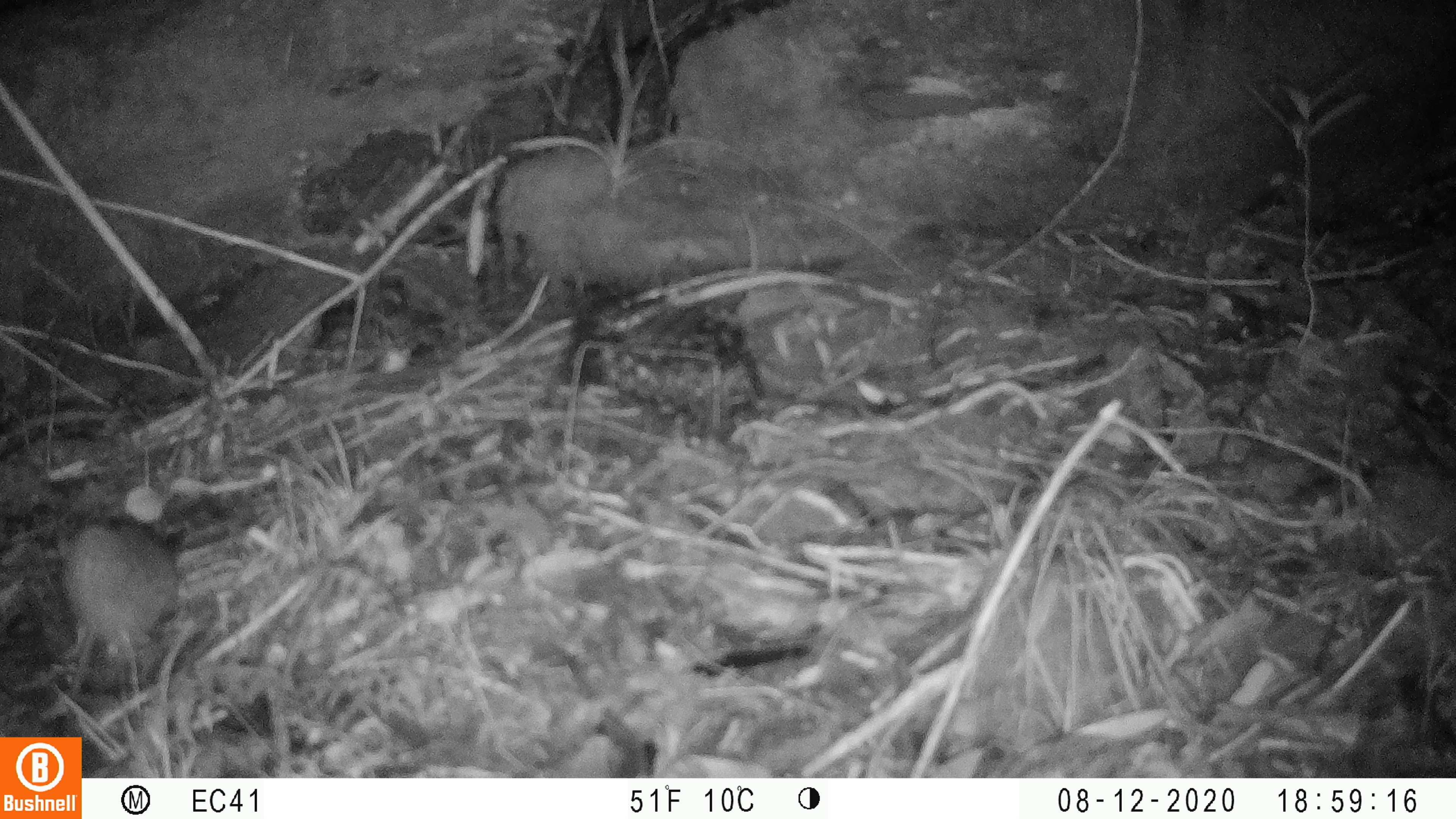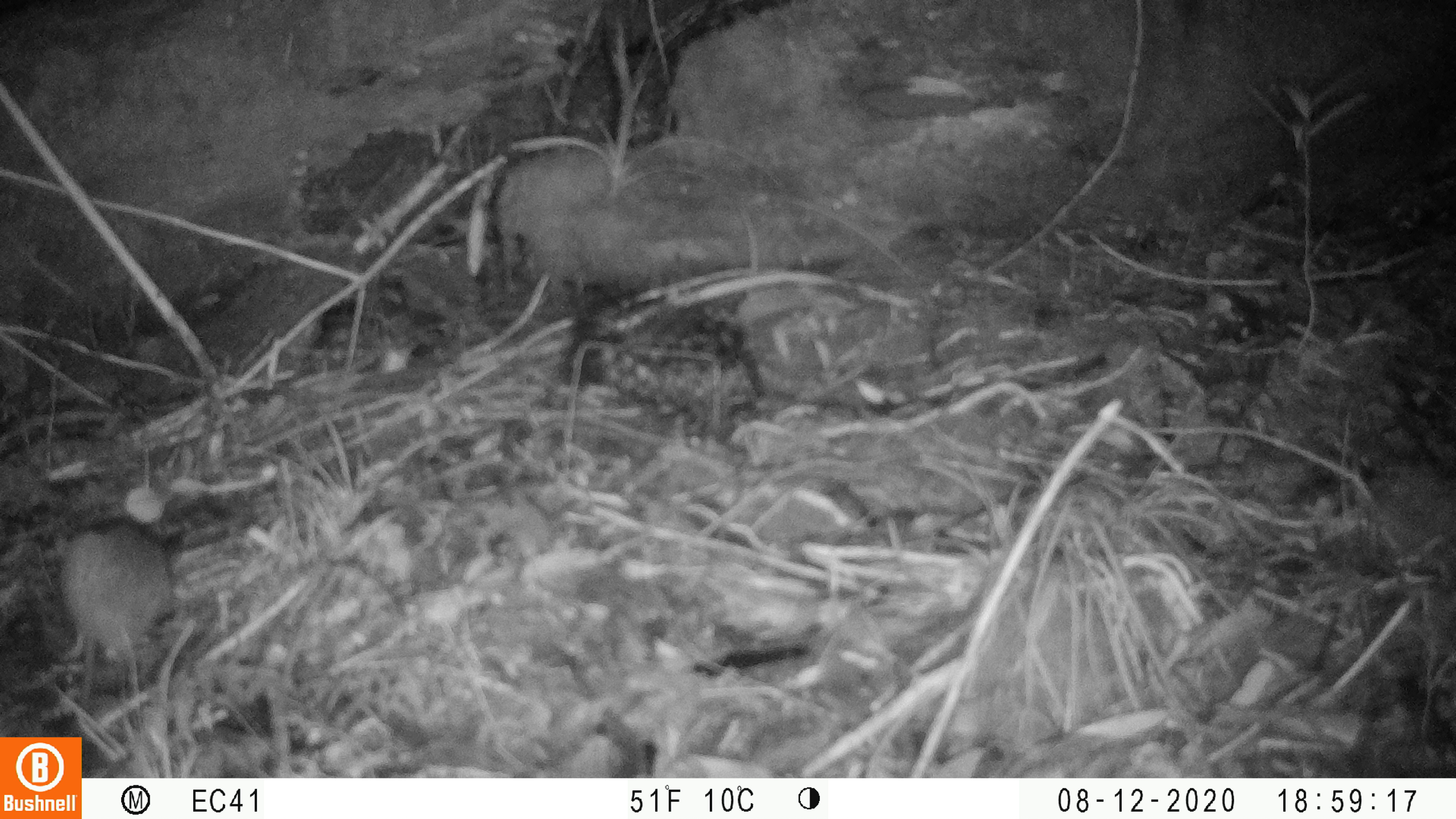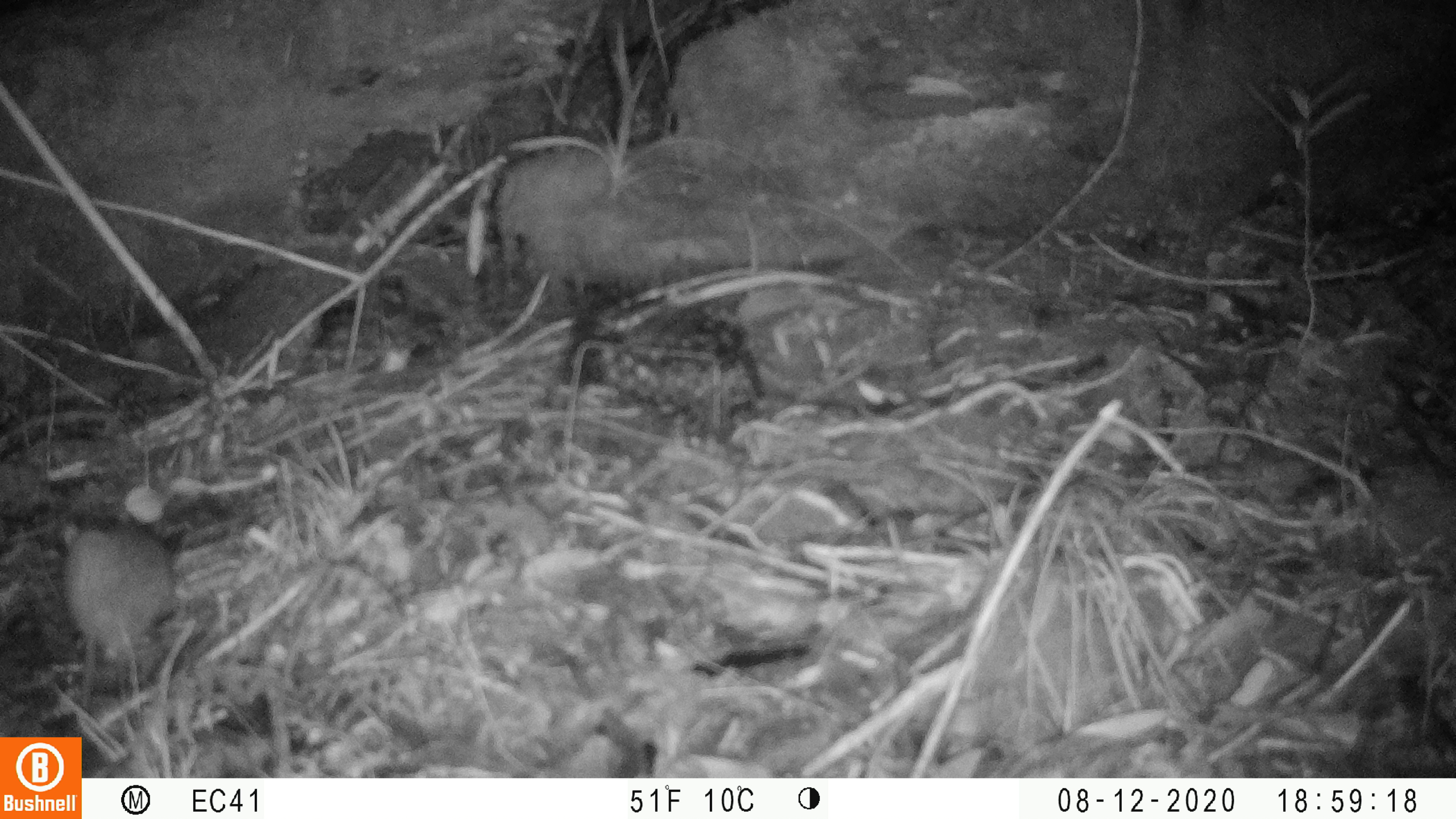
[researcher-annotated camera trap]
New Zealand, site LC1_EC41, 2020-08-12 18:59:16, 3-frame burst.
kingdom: Animalia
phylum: Chordata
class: Mammalia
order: Rodentia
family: Muridae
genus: Rattus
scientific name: Rattus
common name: rat